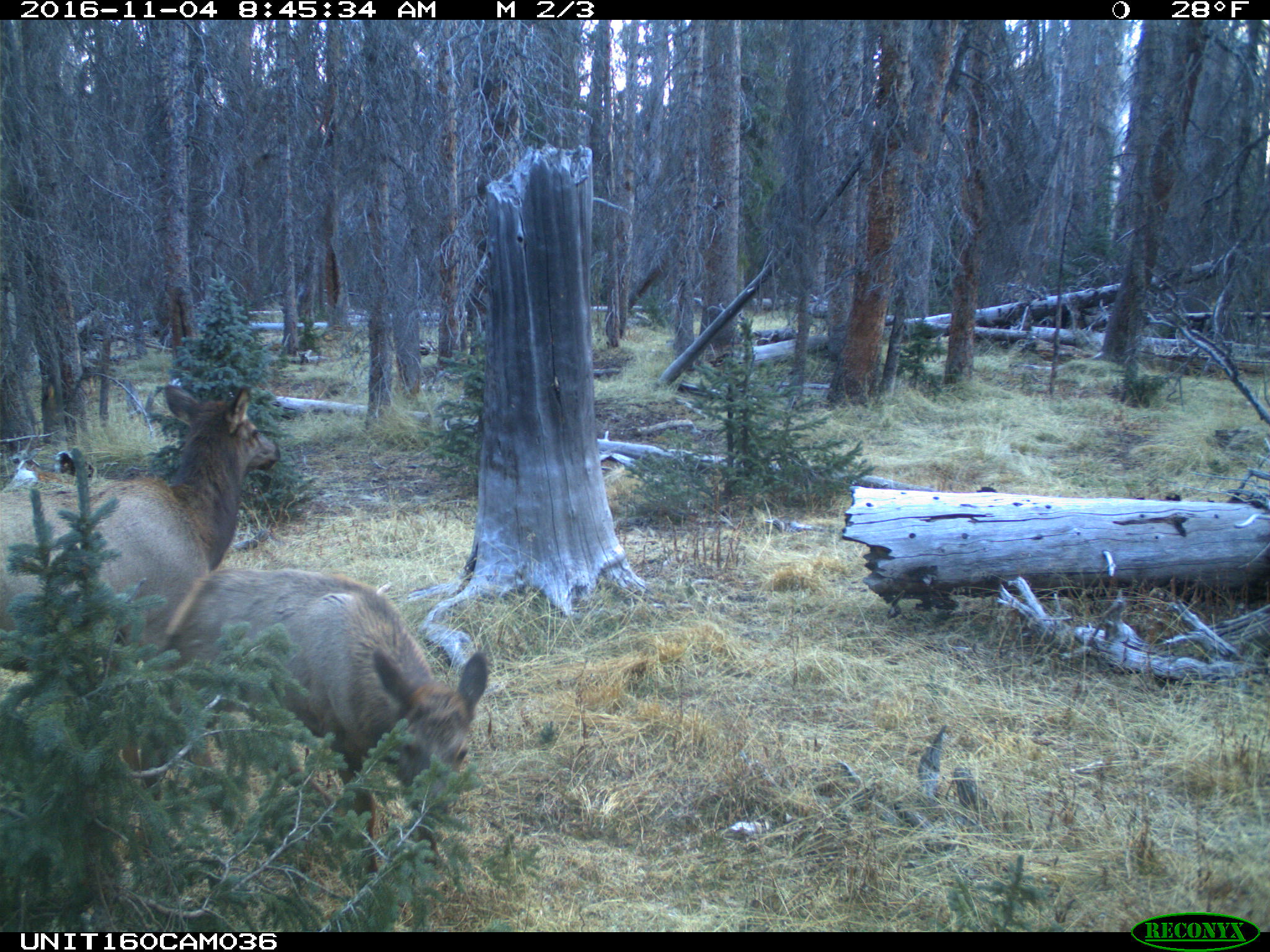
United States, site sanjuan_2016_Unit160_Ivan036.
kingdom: Animalia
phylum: Chordata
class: Mammalia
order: Artiodactyla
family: Cervidae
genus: Cervus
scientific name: Cervus elaphus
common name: red deer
Cervus elaphus (red deer).